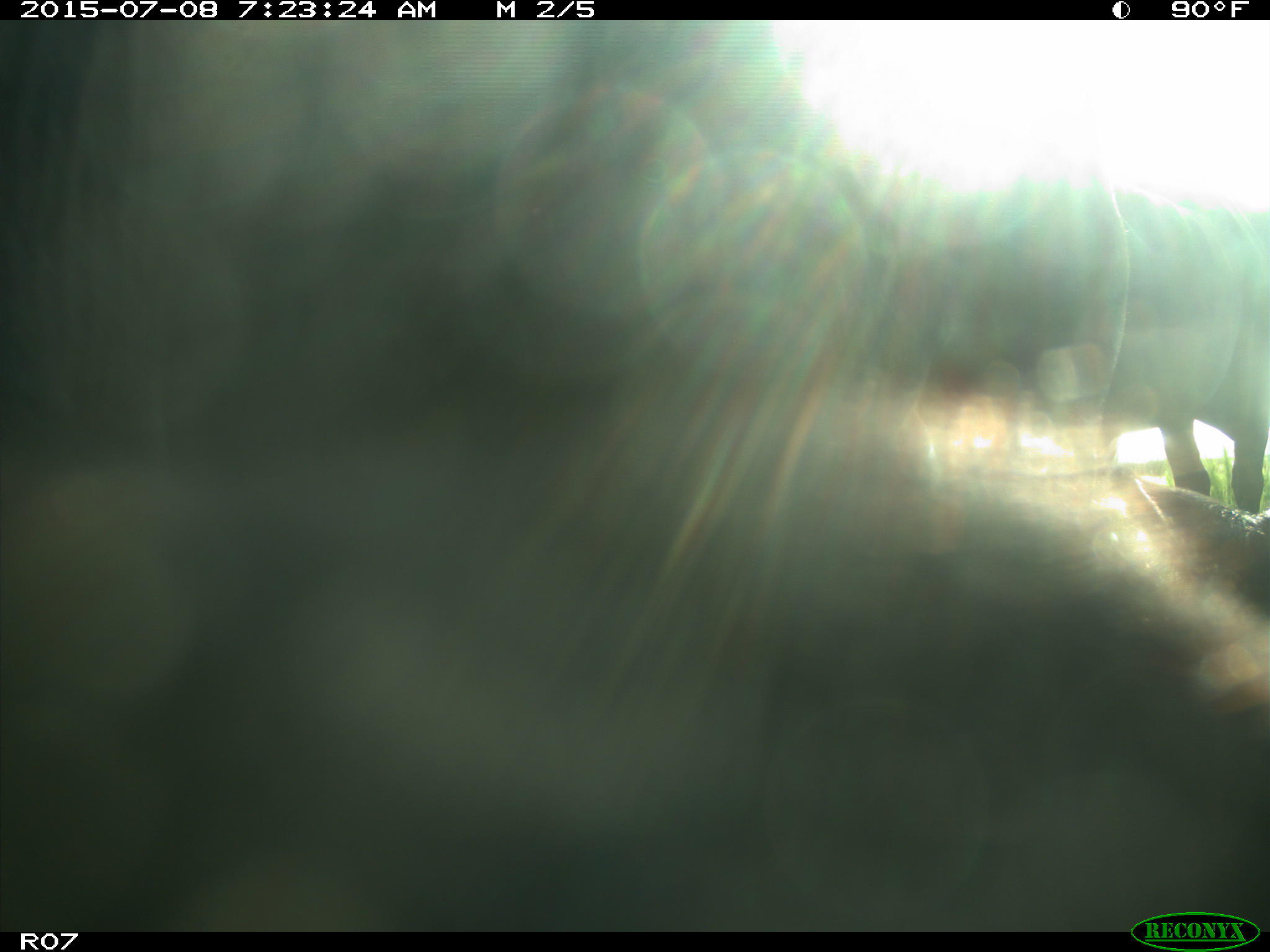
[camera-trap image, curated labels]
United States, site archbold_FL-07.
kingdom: Animalia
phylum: Chordata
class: Mammalia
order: Artiodactyla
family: Bovidae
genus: Bos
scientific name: Bos taurus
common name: domestic cow